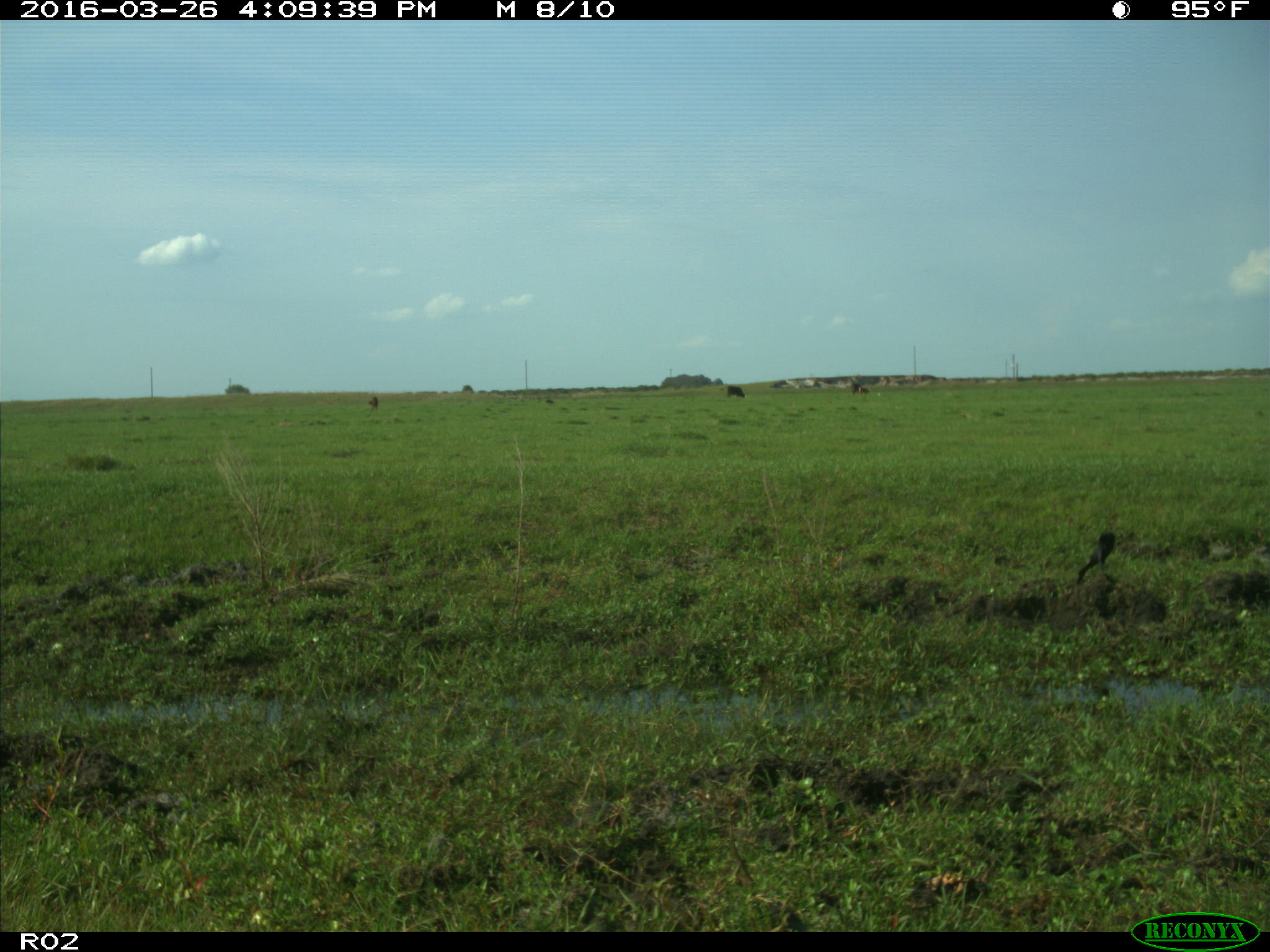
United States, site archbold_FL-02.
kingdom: Animalia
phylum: Chordata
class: Mammalia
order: Artiodactyla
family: Bovidae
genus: Bos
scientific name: Bos taurus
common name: domestic cow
Bos taurus (domestic cow).